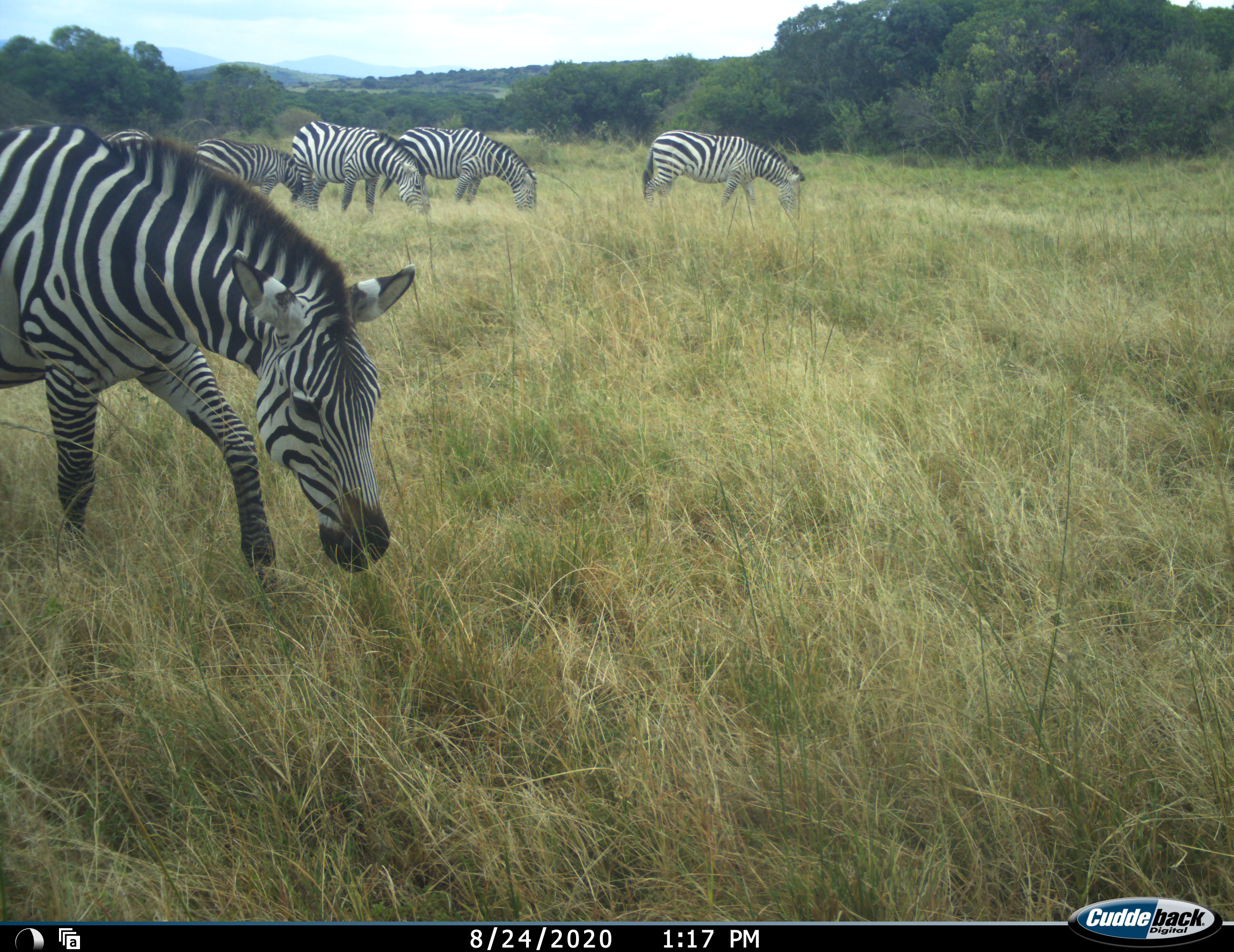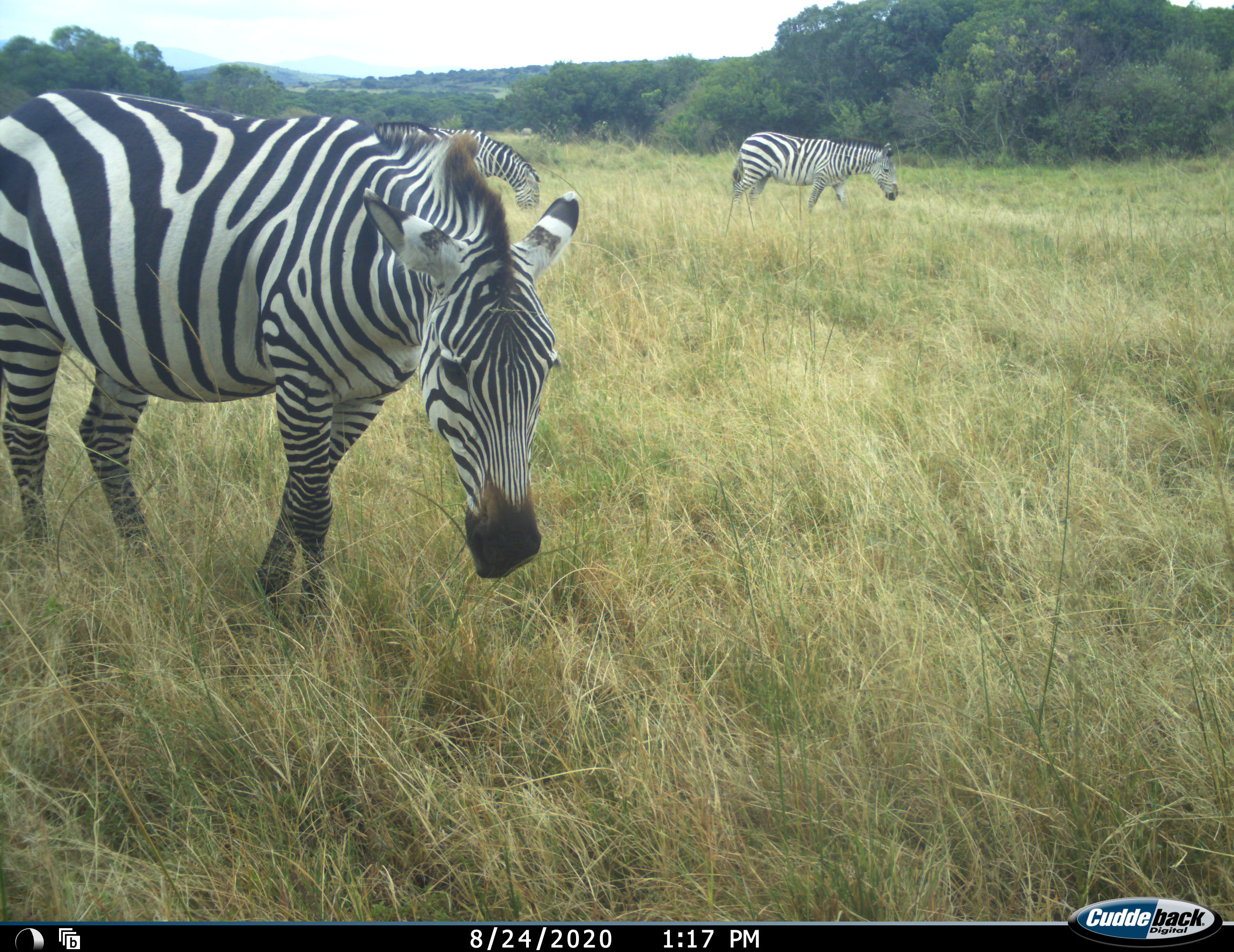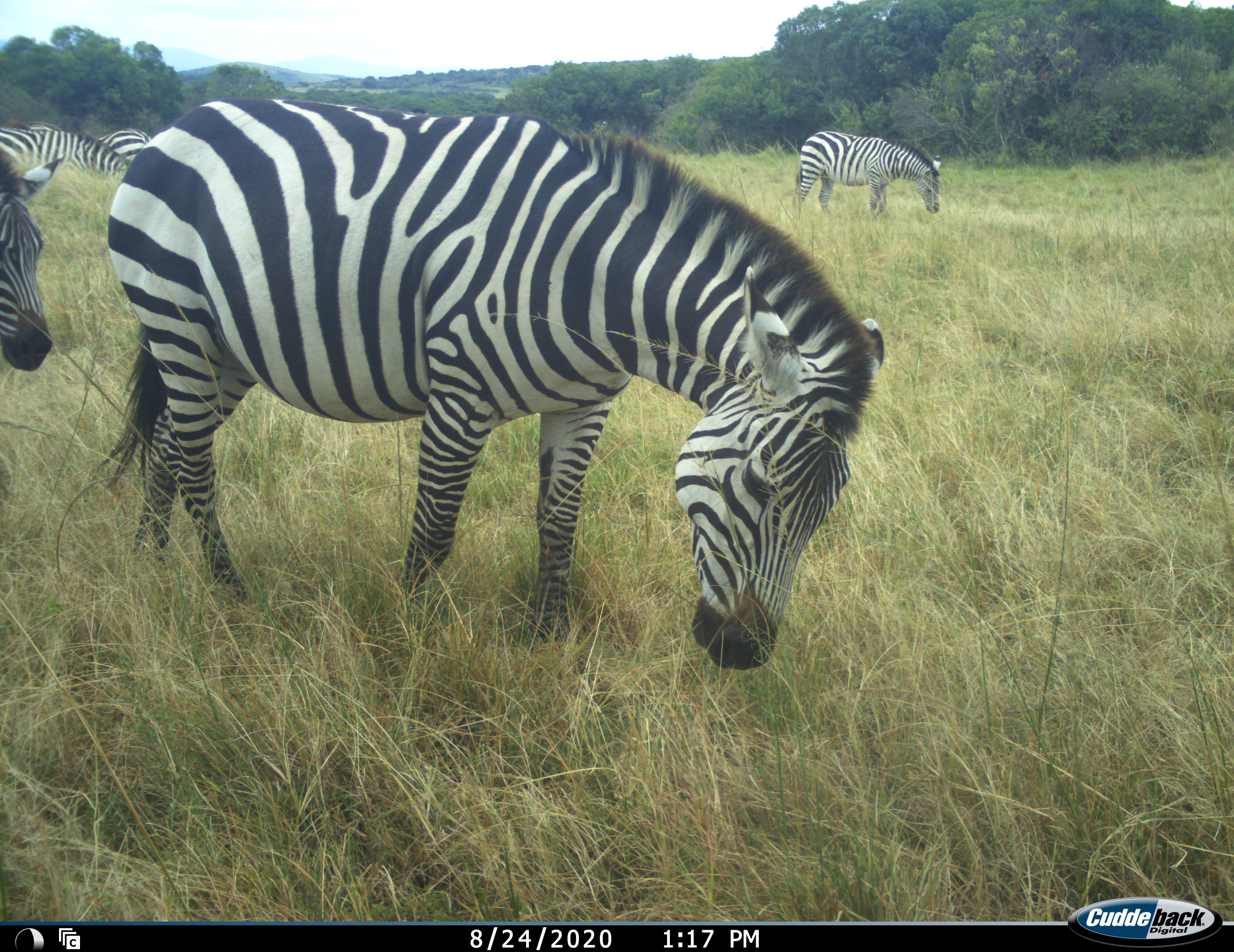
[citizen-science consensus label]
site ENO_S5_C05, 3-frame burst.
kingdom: Animalia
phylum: Chordata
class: Mammalia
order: Perissodactyla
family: Equidae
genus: Equus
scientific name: Equus quagga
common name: plains zebra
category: zebraplains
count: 6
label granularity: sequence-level